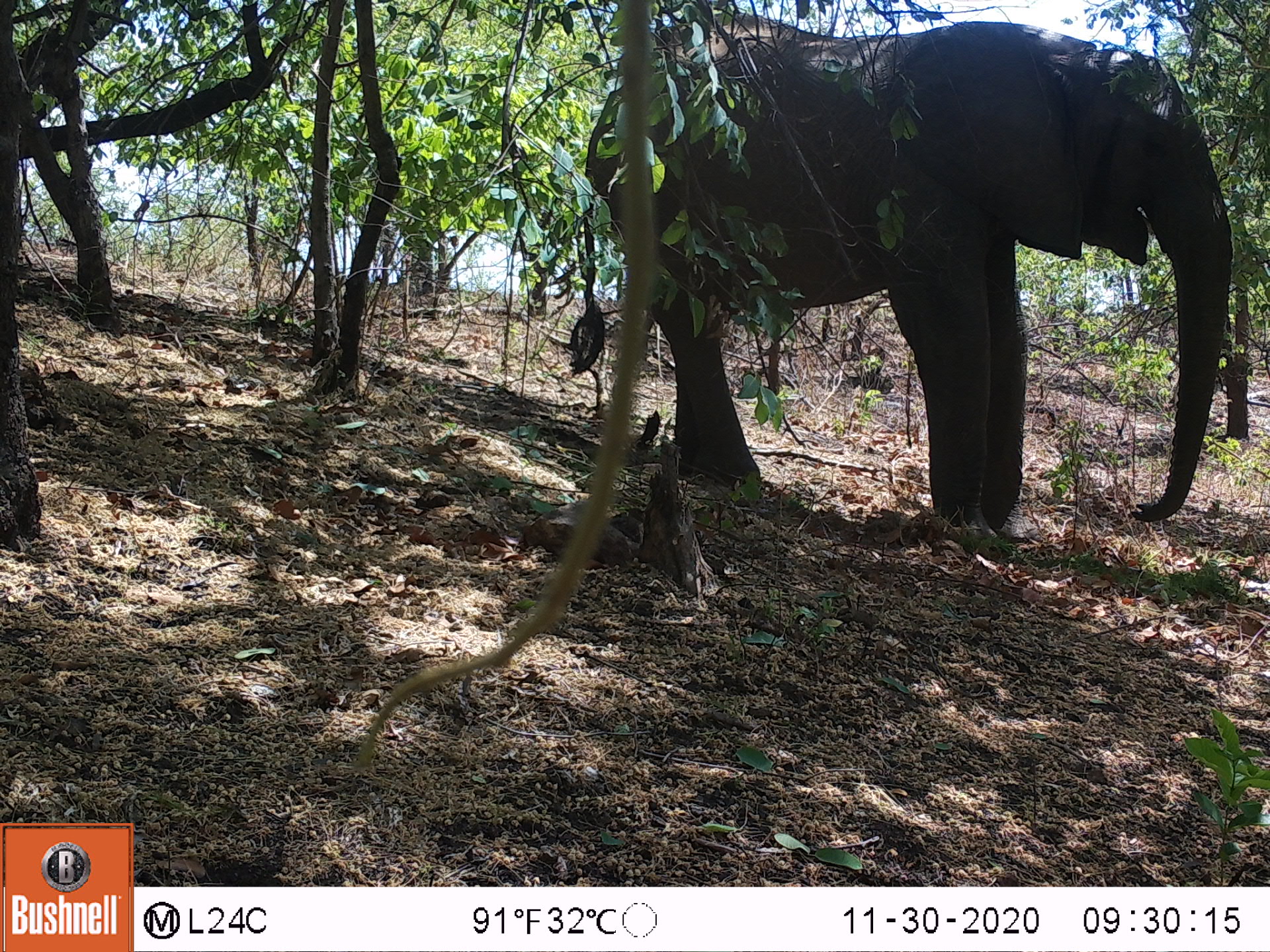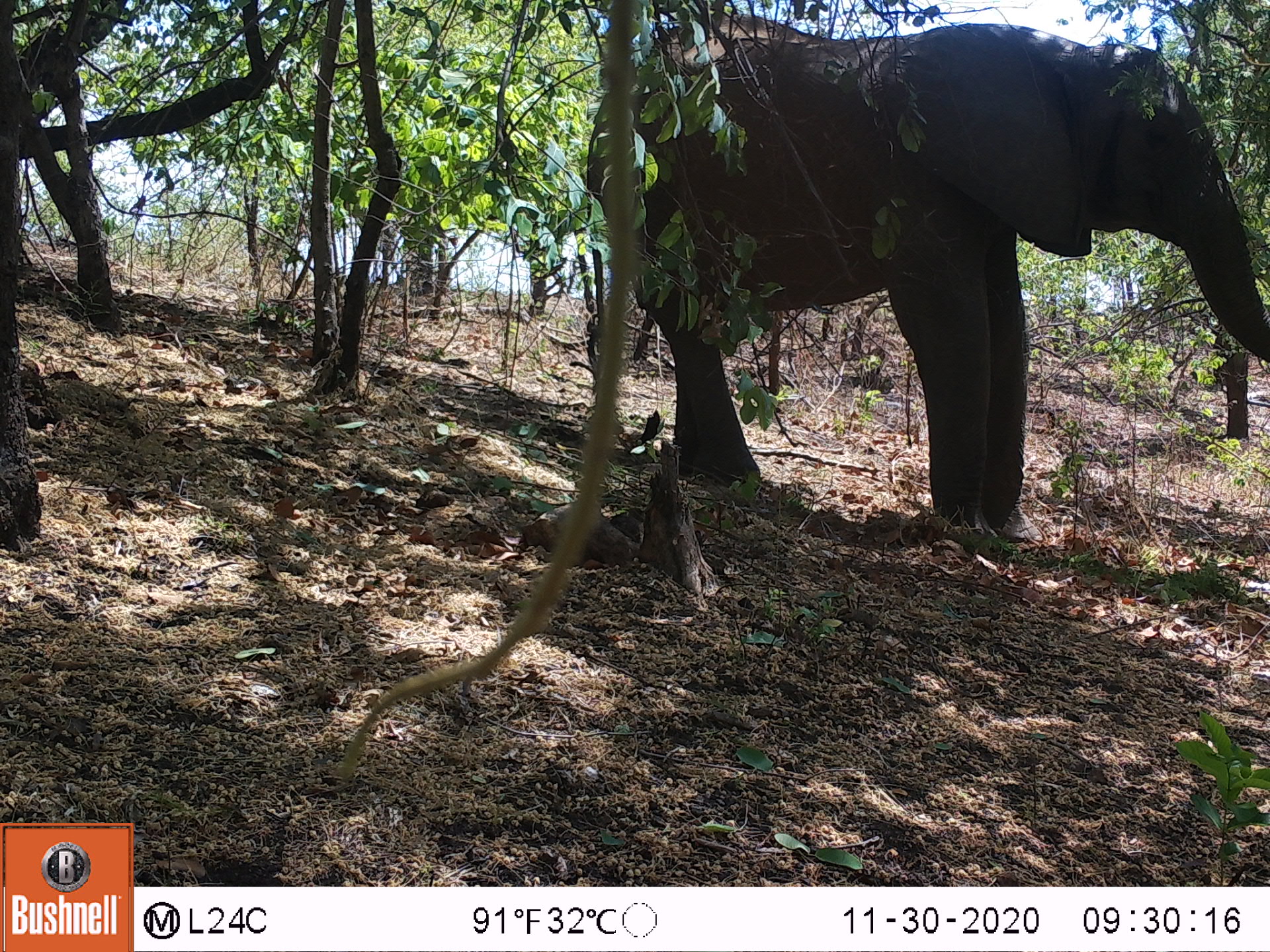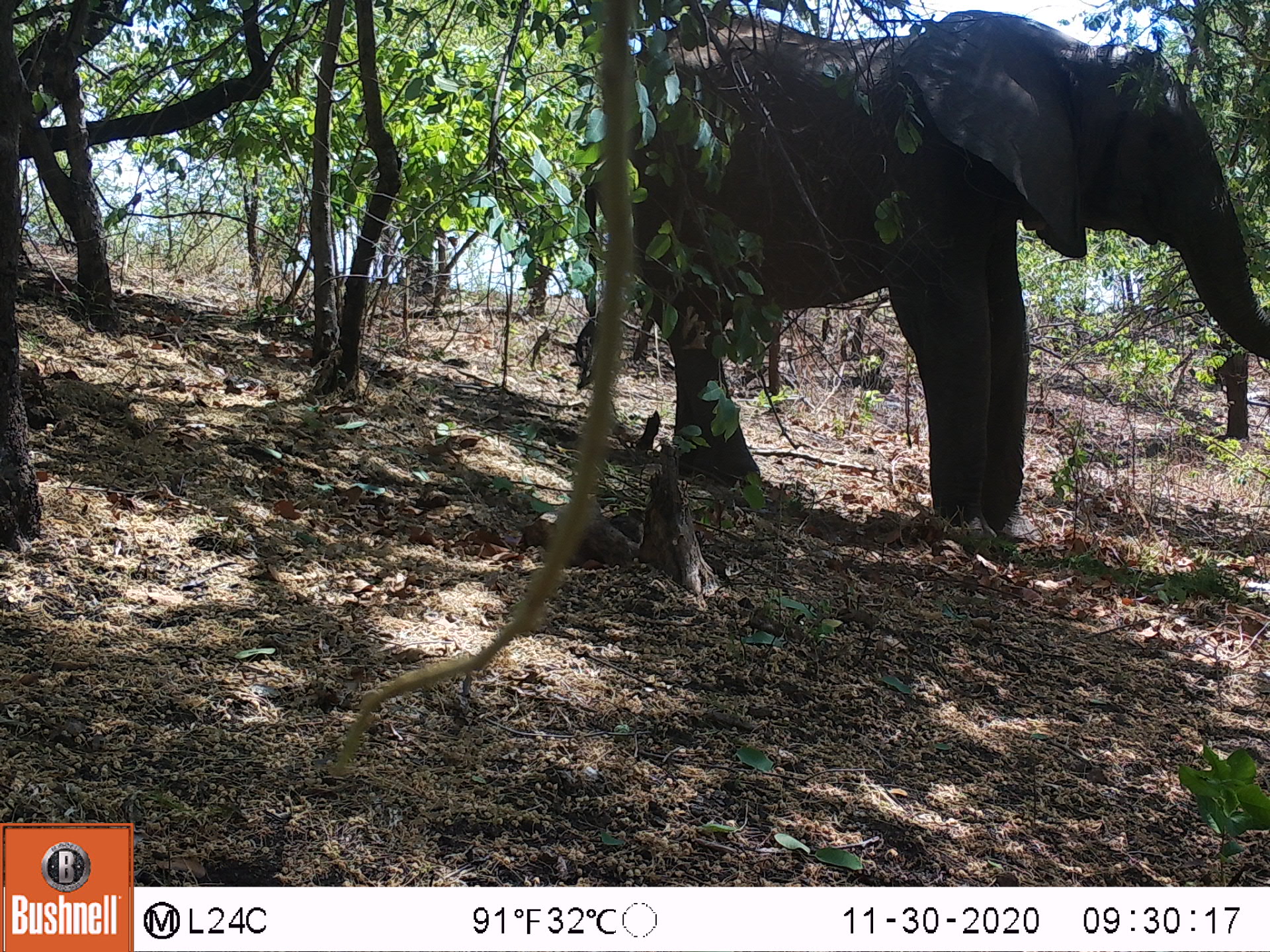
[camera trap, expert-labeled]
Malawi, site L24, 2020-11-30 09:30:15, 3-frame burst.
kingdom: Animalia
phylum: Chordata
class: Mammalia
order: Proboscidea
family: Elephantidae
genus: Loxodonta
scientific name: Loxodonta africana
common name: african savanna elephant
African savanna elephant (Loxodonta africana), count 1.